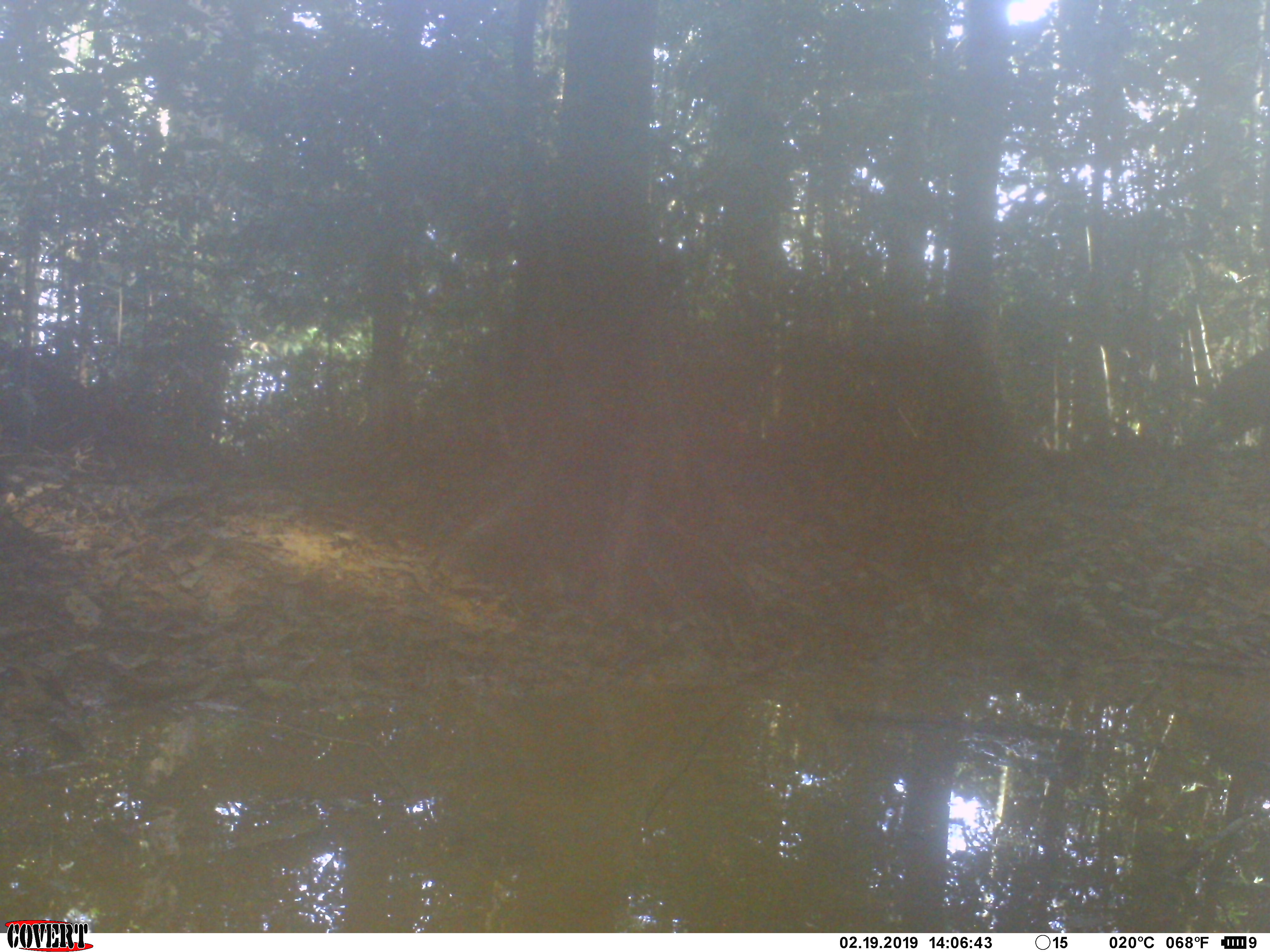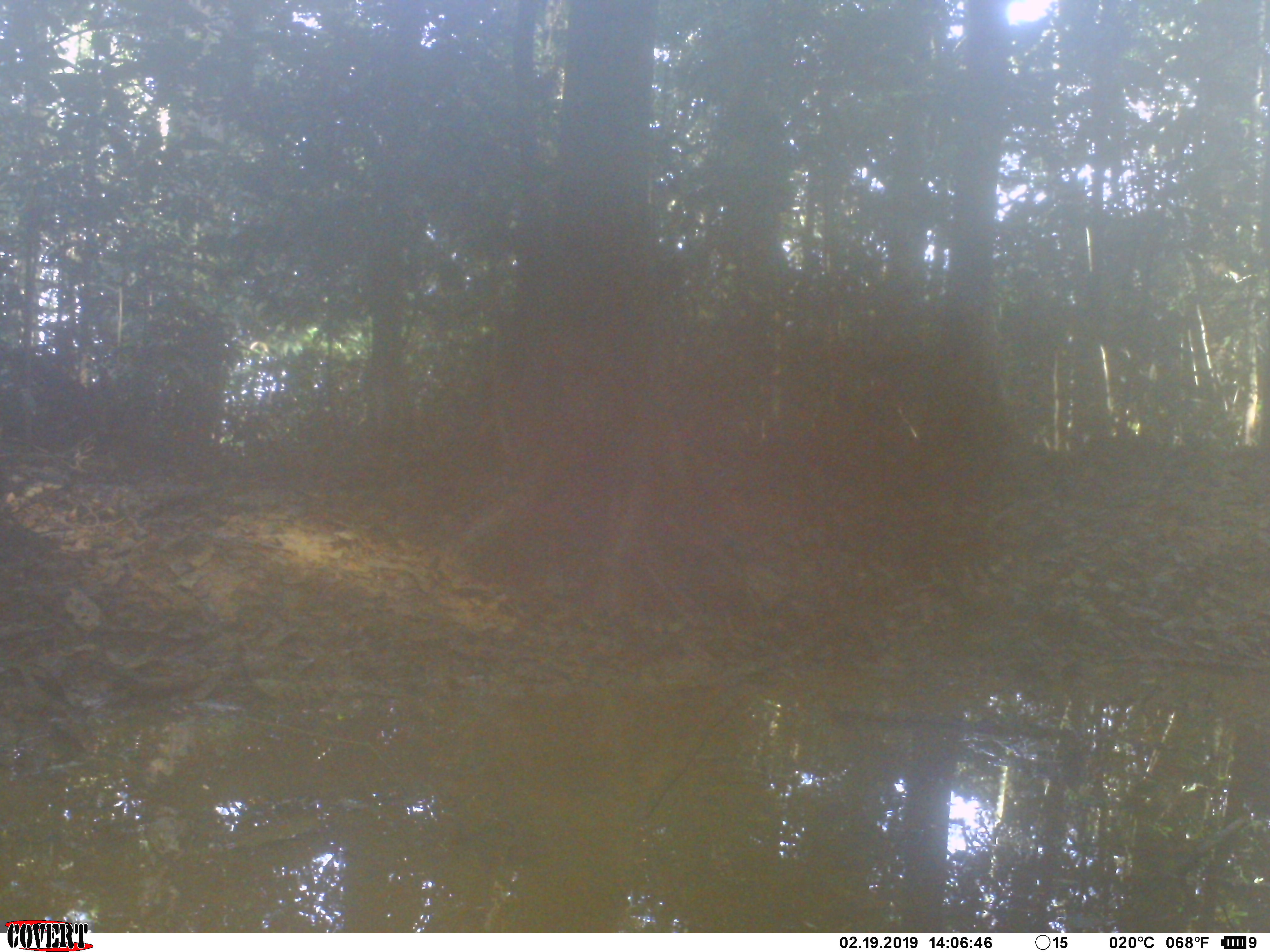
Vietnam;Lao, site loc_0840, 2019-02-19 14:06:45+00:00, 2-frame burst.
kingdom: Animalia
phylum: Chordata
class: Mammalia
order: Artiodactyla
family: Suidae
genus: Sus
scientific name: Sus scrofa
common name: eurasian wild pig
Eurasian wild pig (Sus scrofa). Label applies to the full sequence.